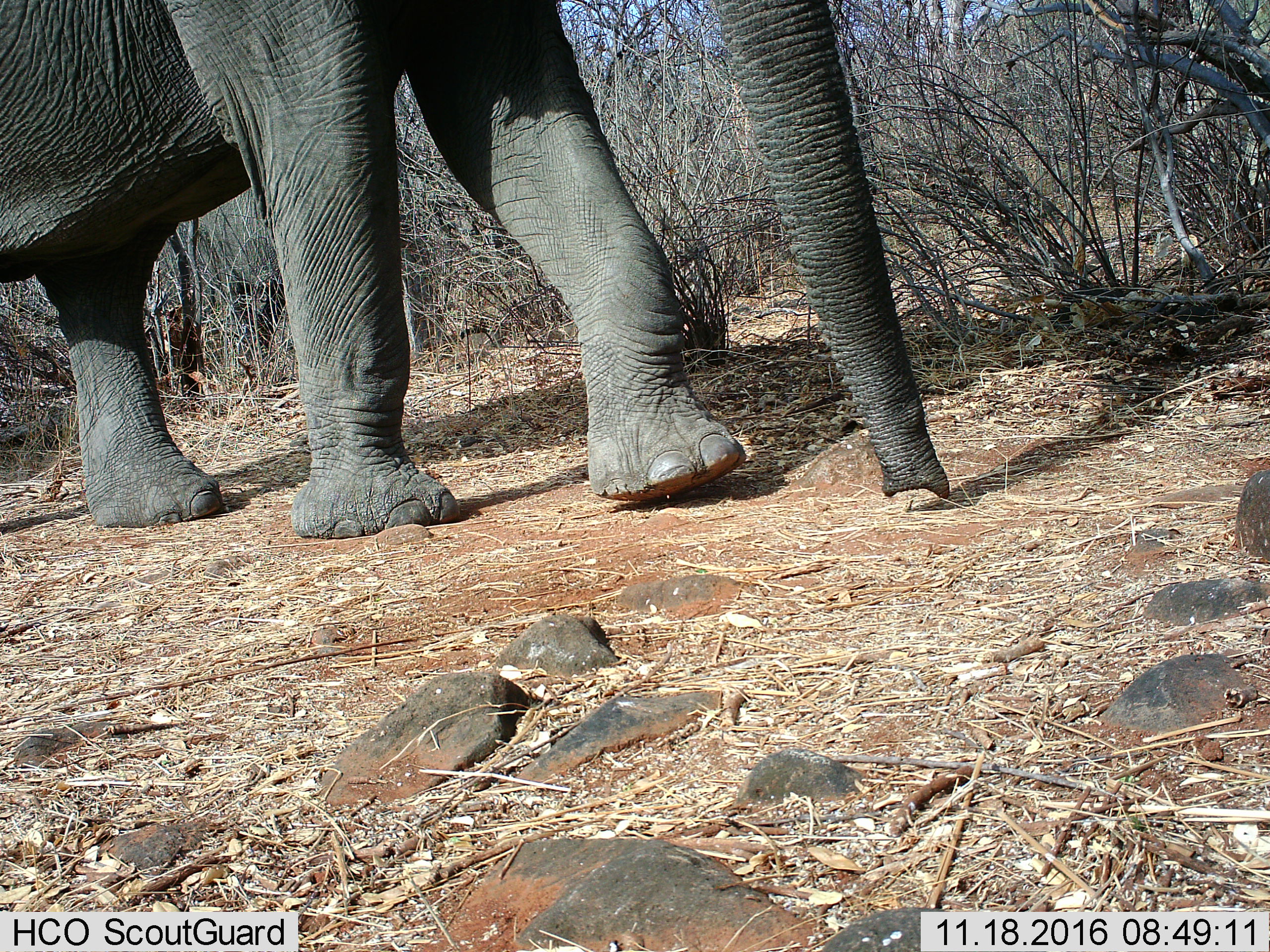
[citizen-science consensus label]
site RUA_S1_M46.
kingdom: Animalia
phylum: Chordata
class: Mammalia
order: Proboscidea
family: Elephantidae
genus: Loxodonta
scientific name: Loxodonta africana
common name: african bush elephant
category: elephant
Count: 1.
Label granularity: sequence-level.